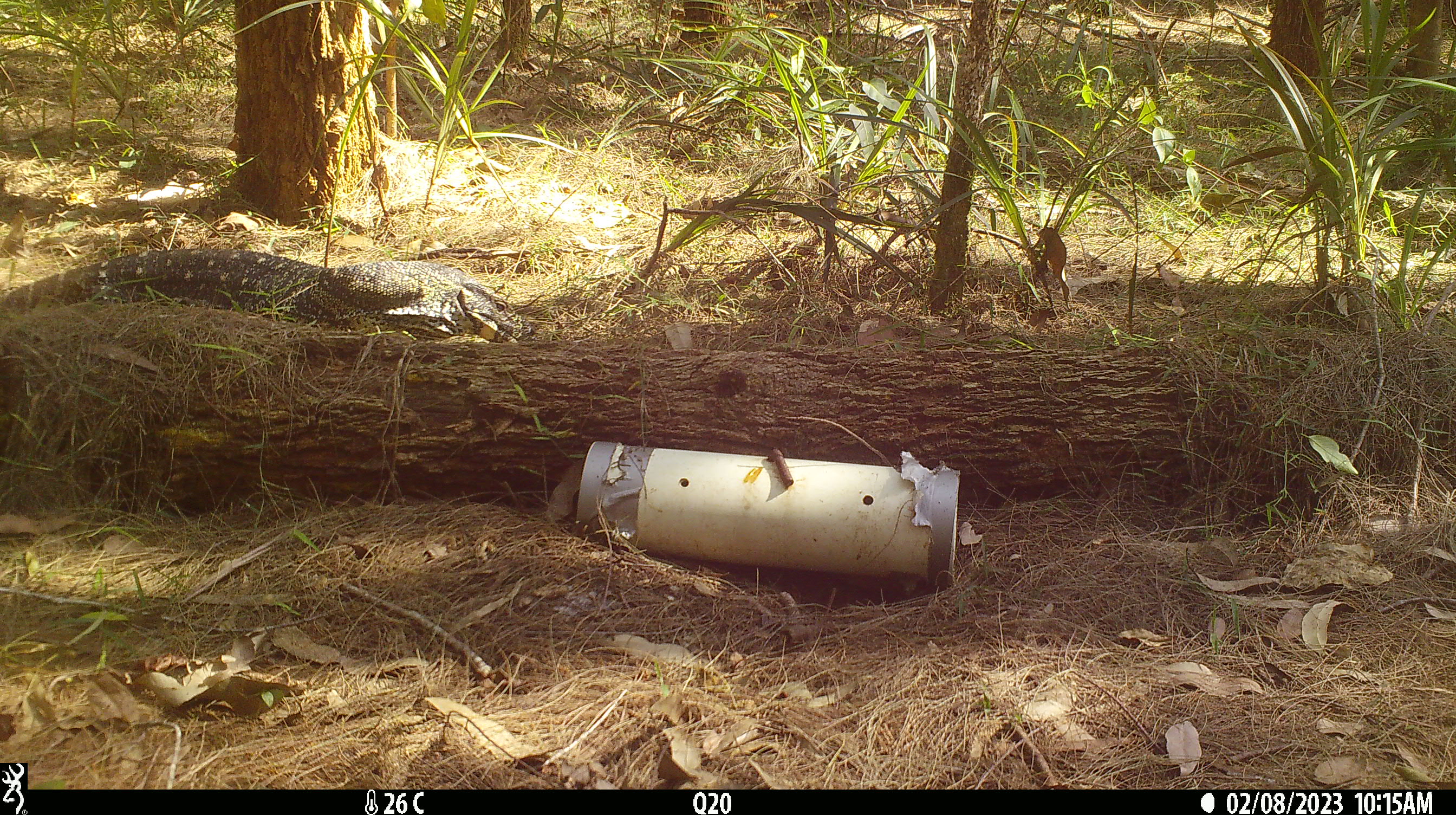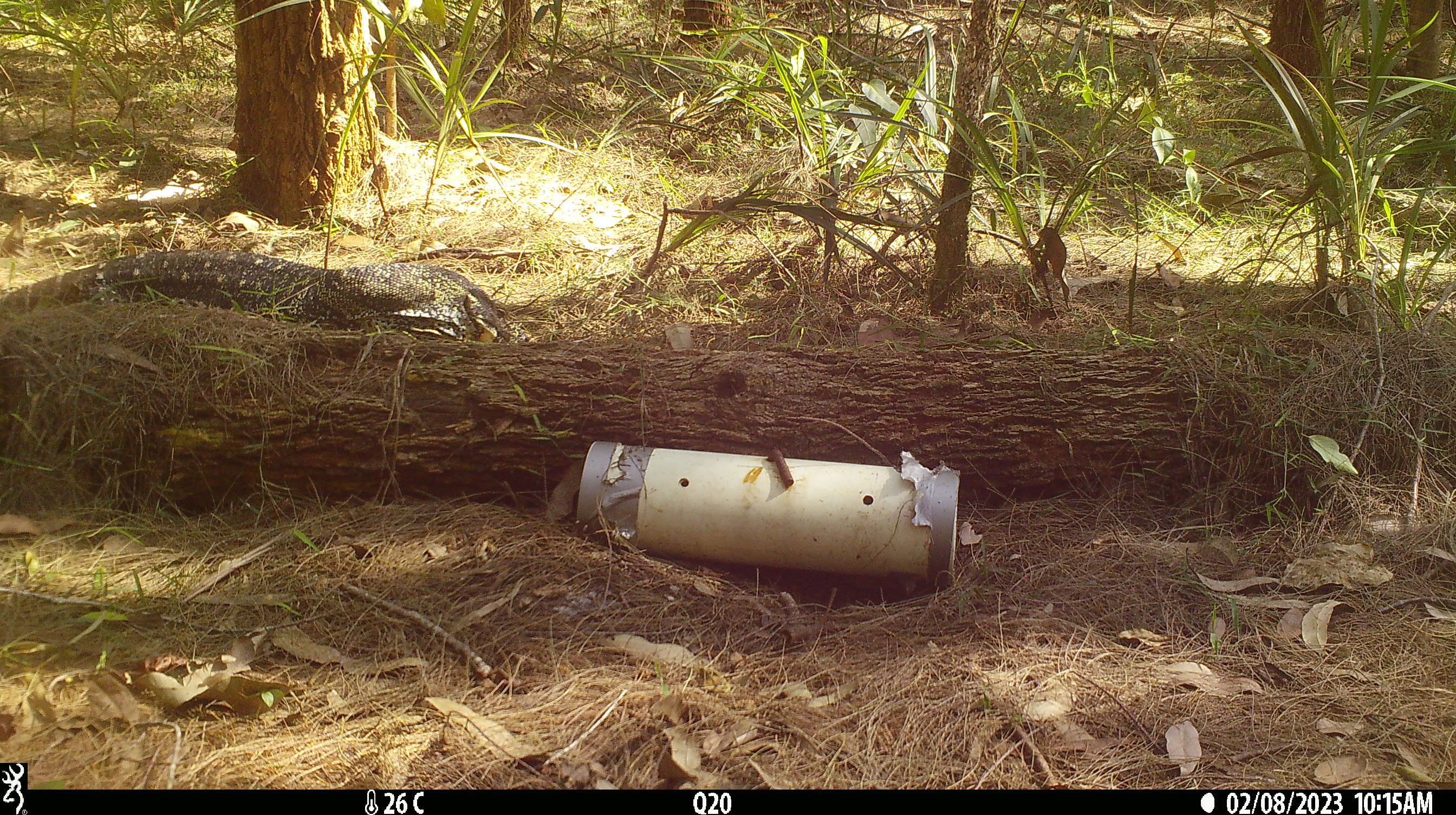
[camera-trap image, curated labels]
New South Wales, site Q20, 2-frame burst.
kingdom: Animalia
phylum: Chordata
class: Reptilia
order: Squamata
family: Varanidae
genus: Varanus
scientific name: Varanus varius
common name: lace monitor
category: goanna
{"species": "goanna (lace monitor) (Varanus varius)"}